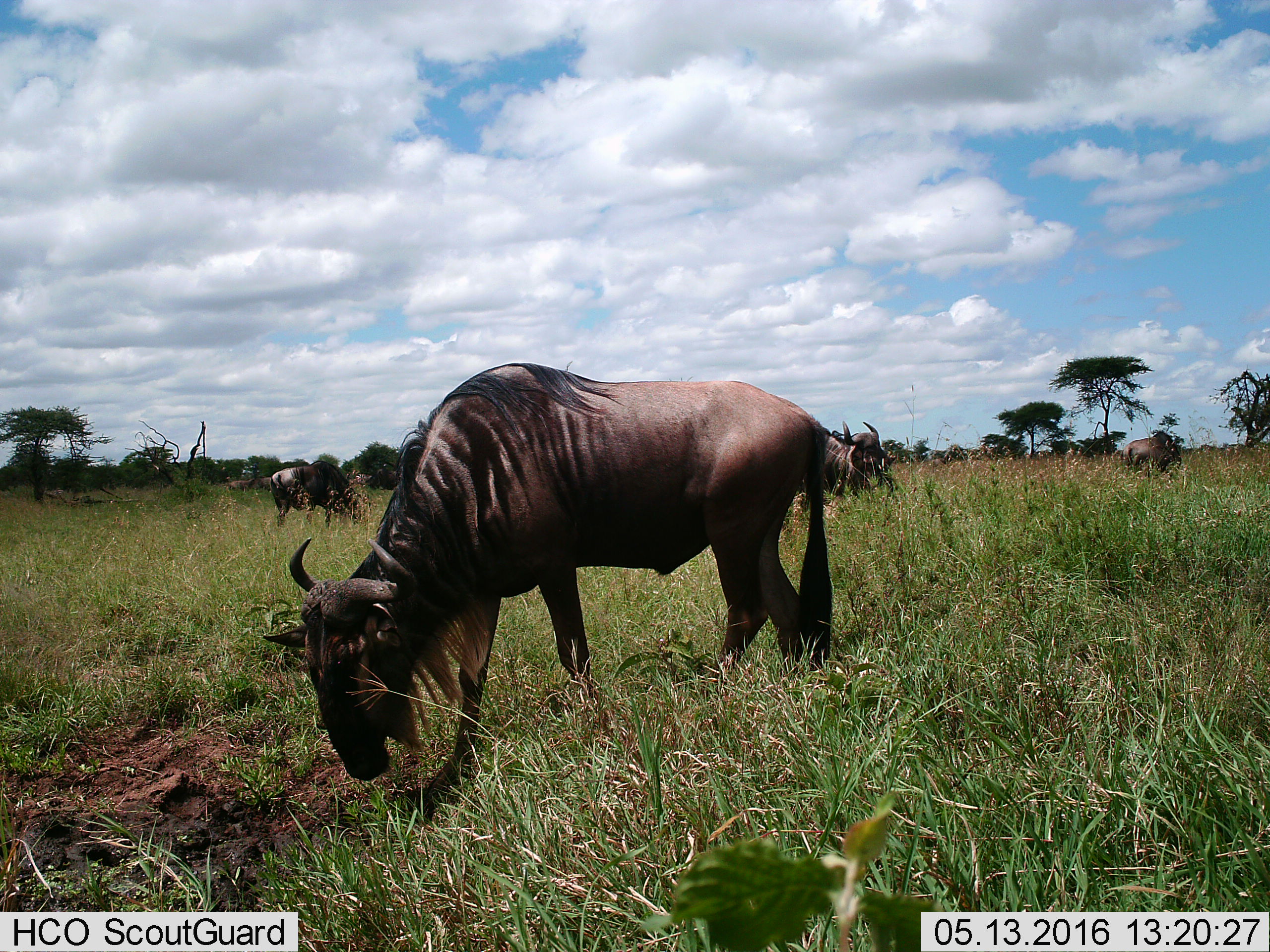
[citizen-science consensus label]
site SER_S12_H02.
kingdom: Animalia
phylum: Chordata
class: Mammalia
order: Artiodactyla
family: Bovidae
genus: Connochaetes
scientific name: Connochaetes taurinus taurinus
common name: blue wildebeest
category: wildebeestblue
Wildebeestblue (blue wildebeest) (Connochaetes taurinus taurinus), count 4. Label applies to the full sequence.